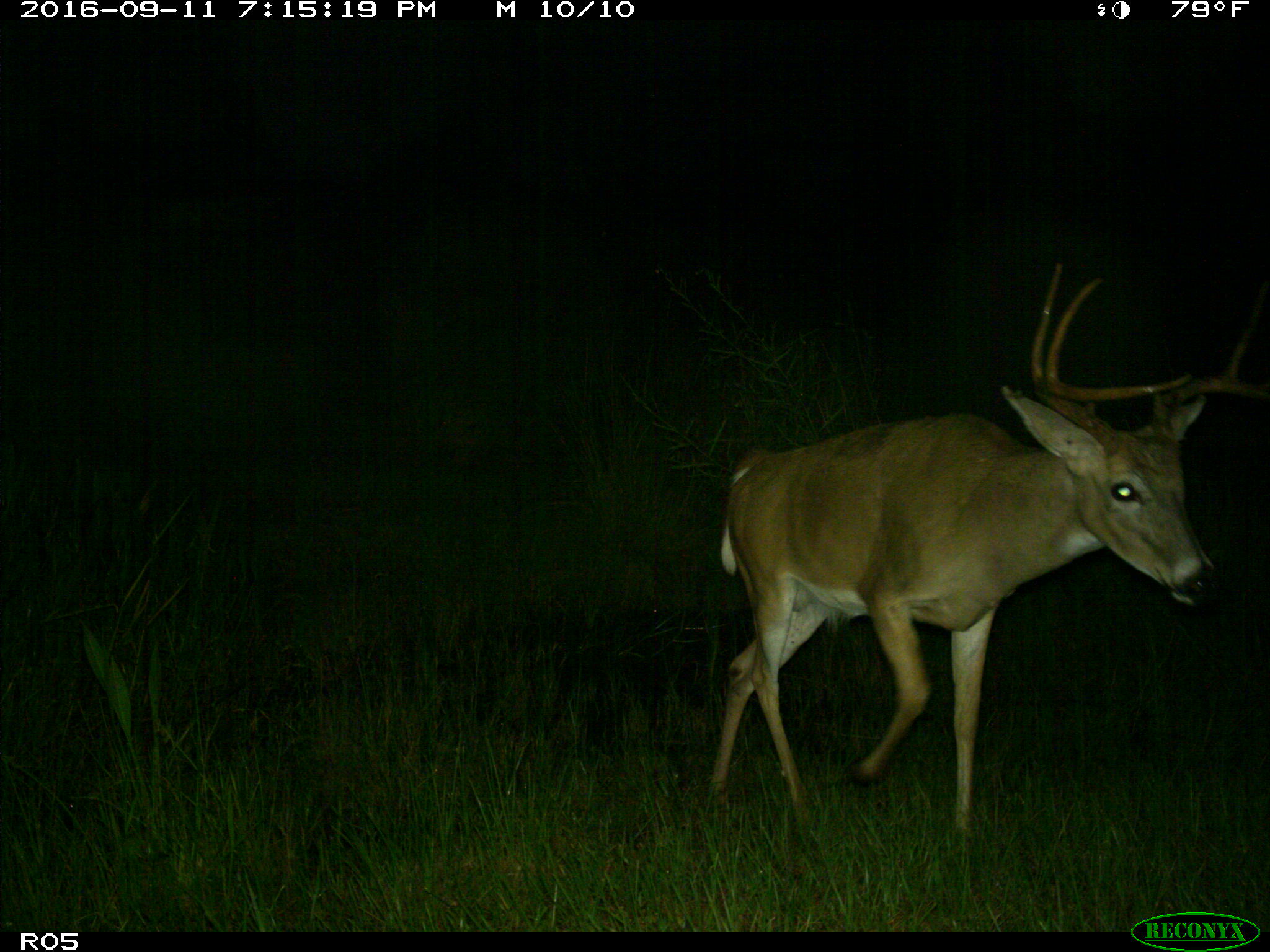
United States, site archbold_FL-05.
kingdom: Animalia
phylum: Chordata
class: Mammalia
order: Artiodactyla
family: Cervidae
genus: Odocoileus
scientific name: Odocoileus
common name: deer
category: unidentified deer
Unidentified deer (deer) (Odocoileus).